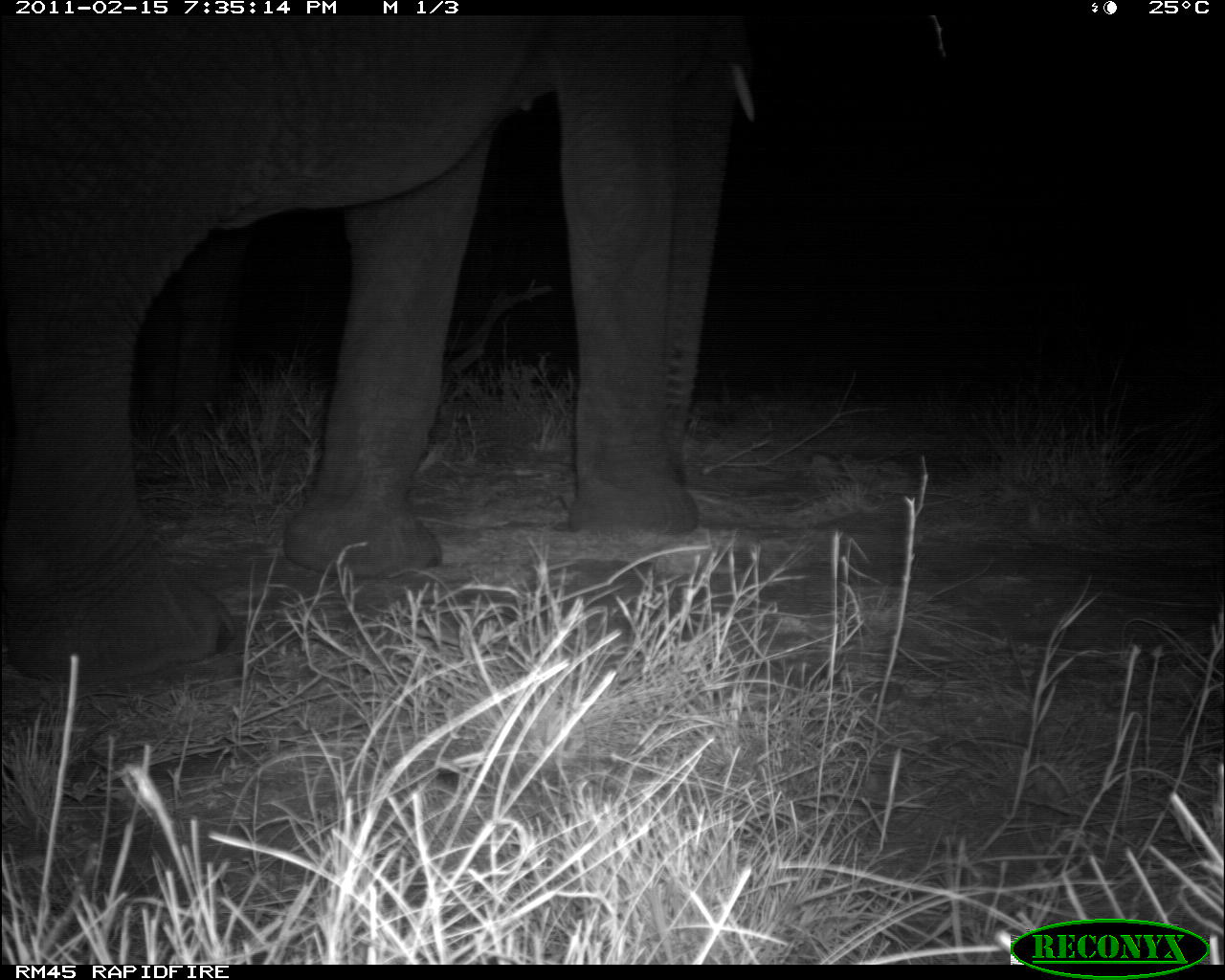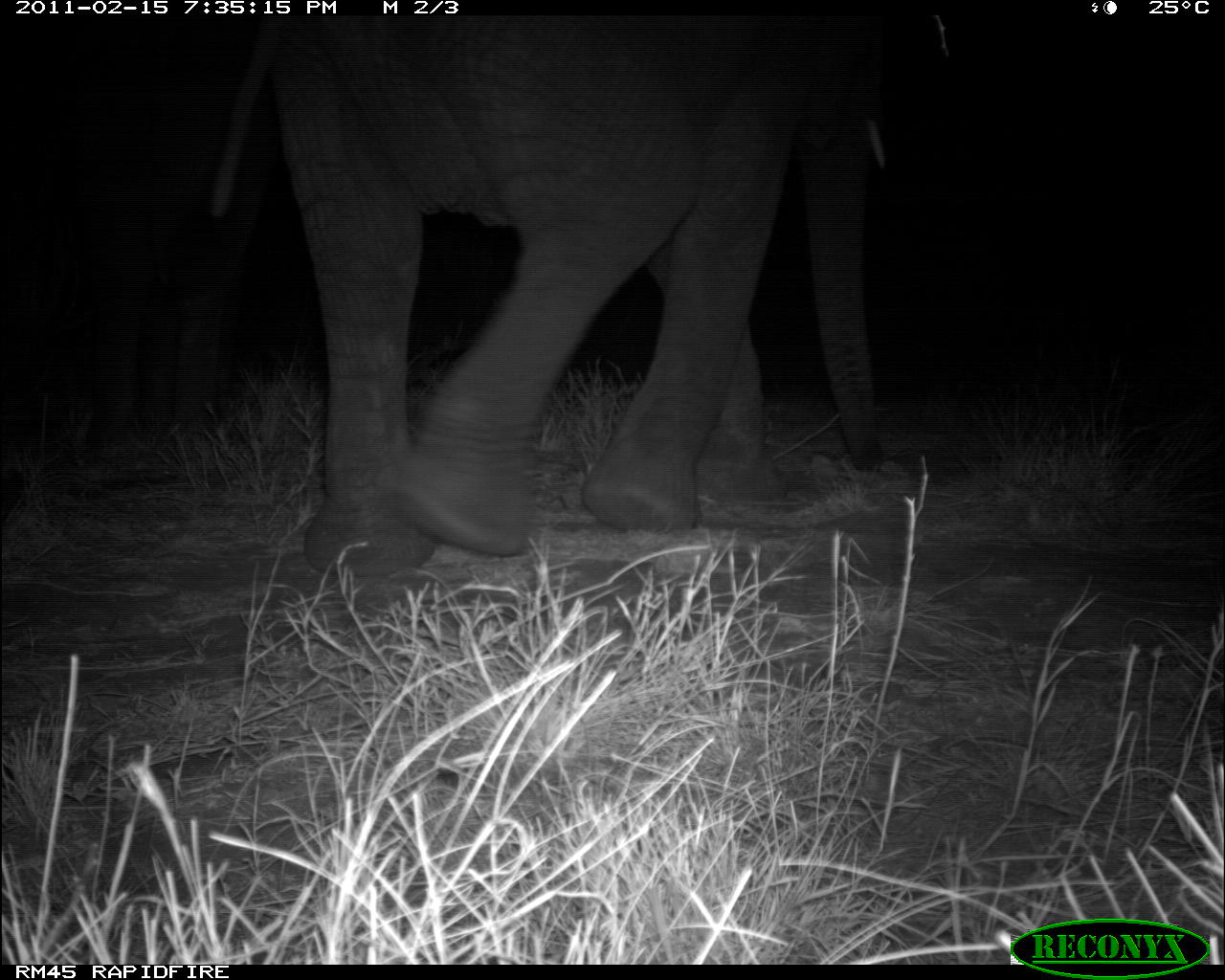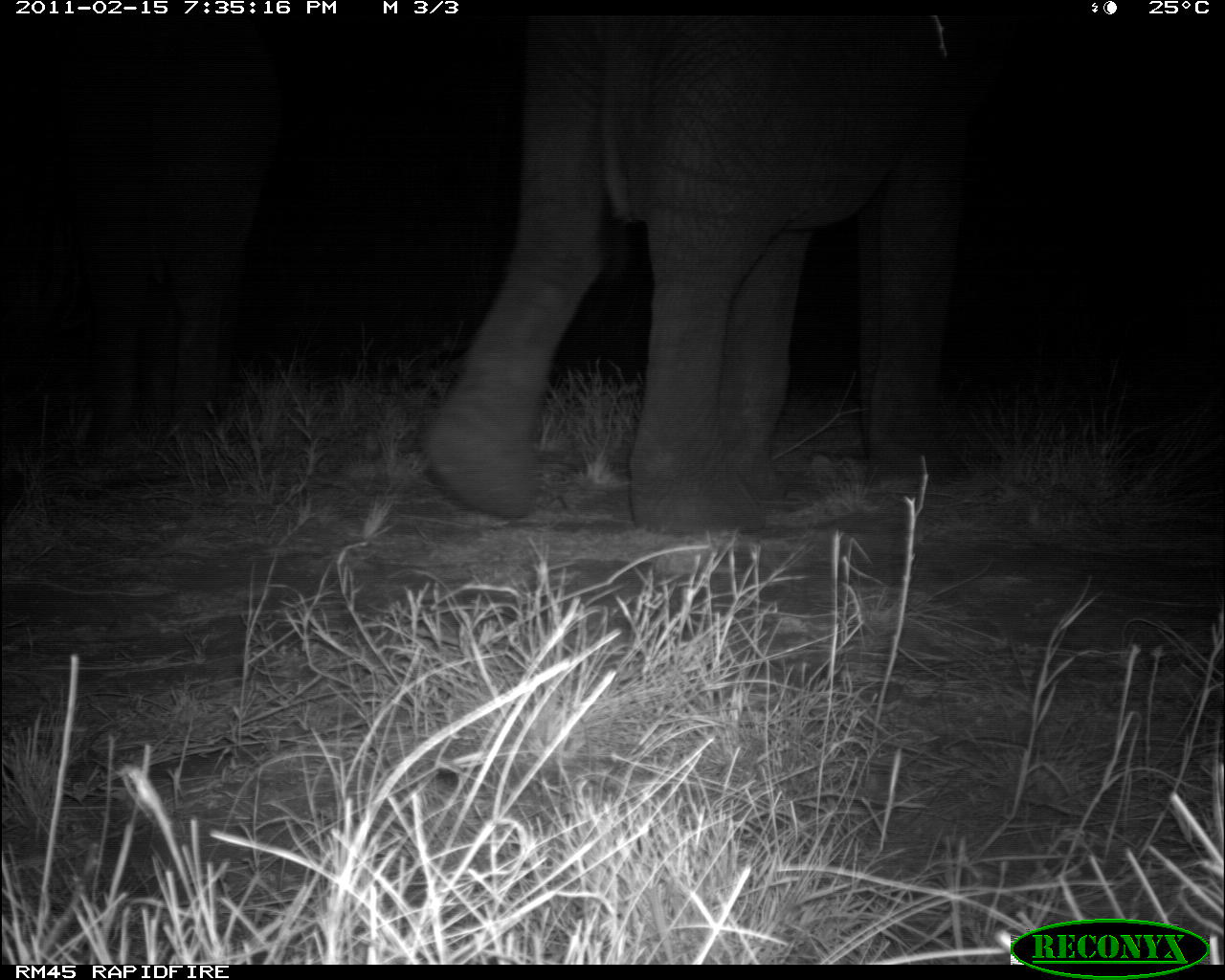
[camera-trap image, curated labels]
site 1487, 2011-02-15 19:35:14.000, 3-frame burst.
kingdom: Animalia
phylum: Chordata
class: Mammalia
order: Proboscidea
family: Elephantidae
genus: Loxodonta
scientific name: Loxodonta africana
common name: african bush elephant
Loxodonta africana (african bush elephant), count 2.